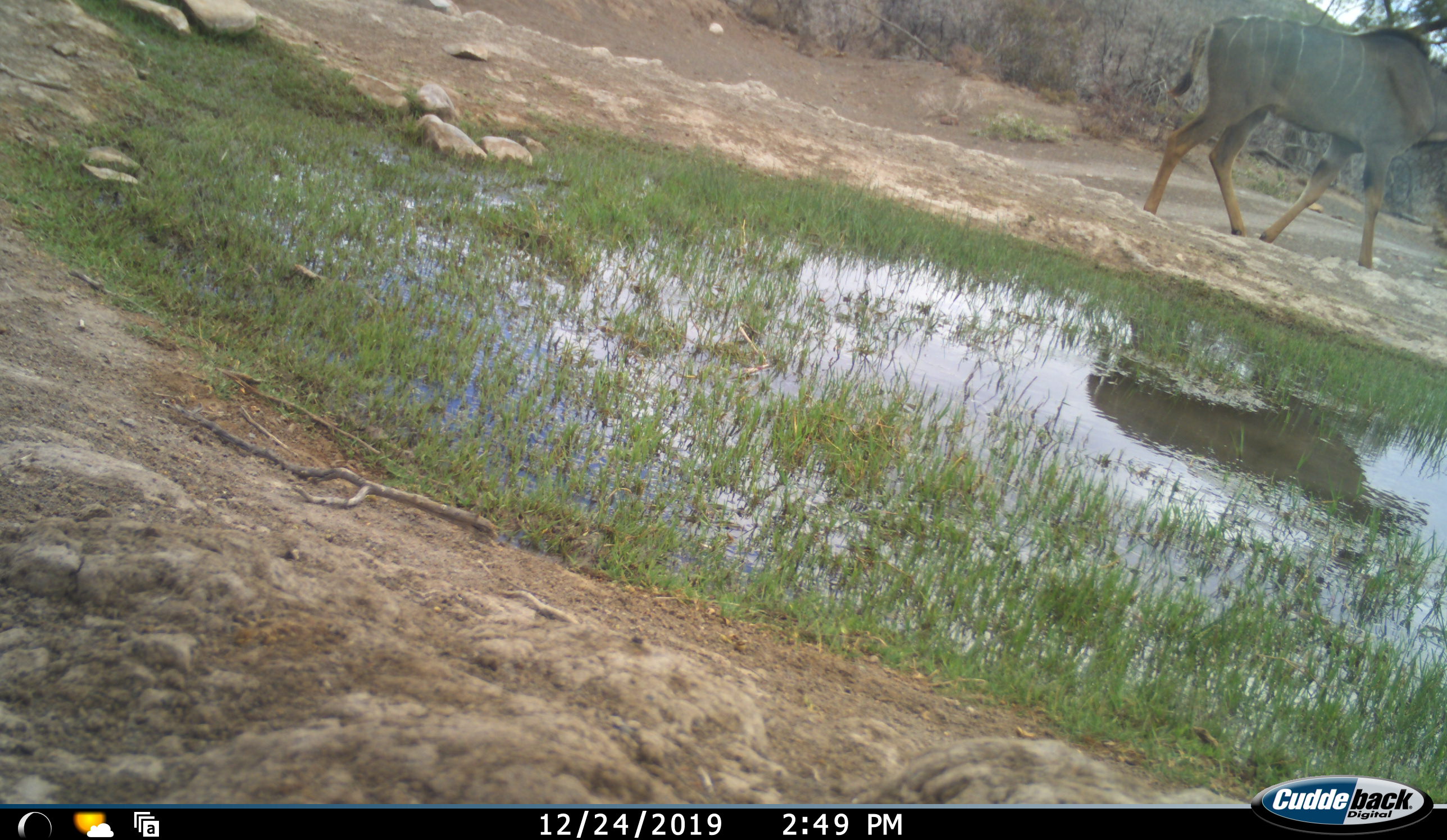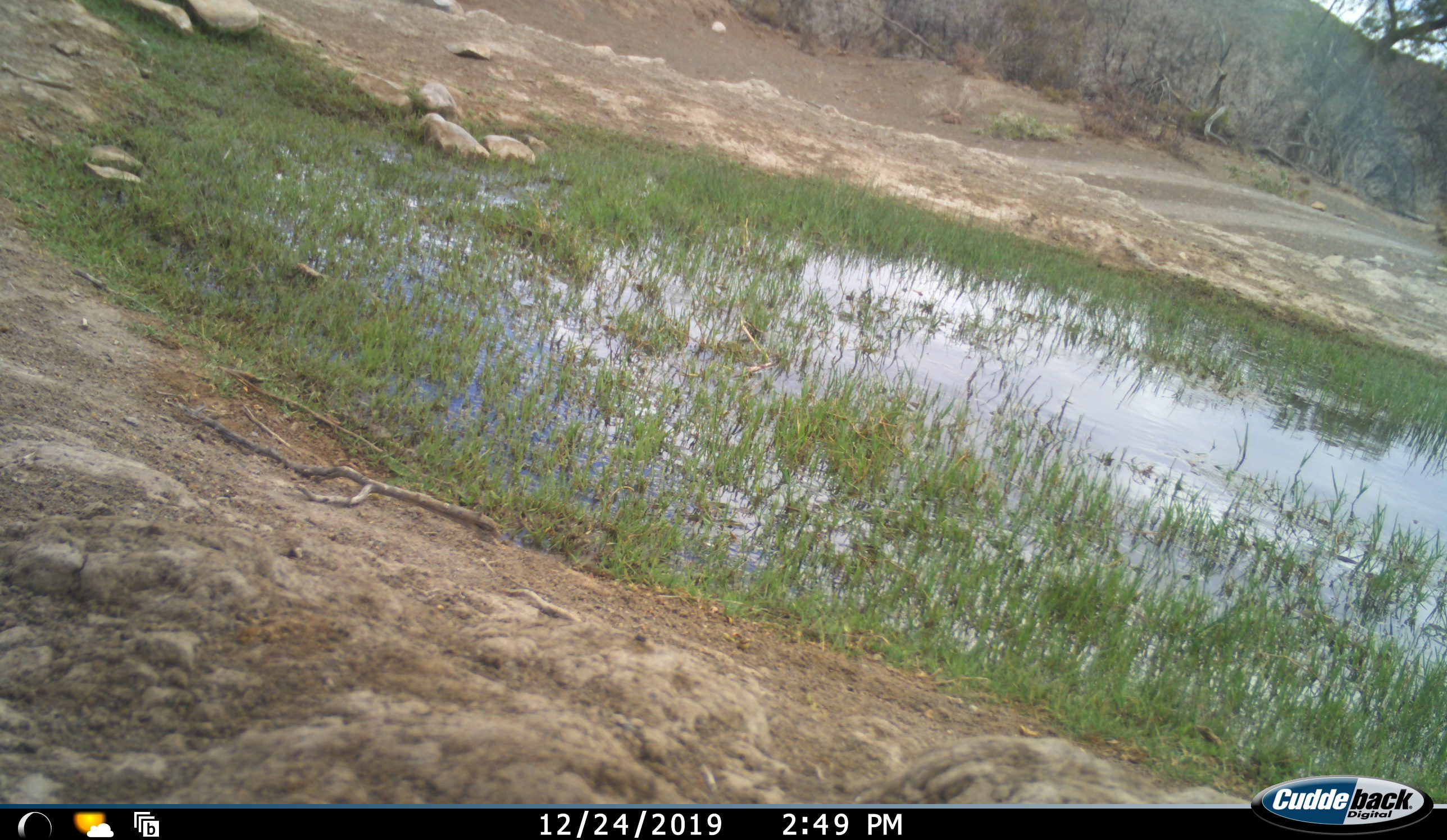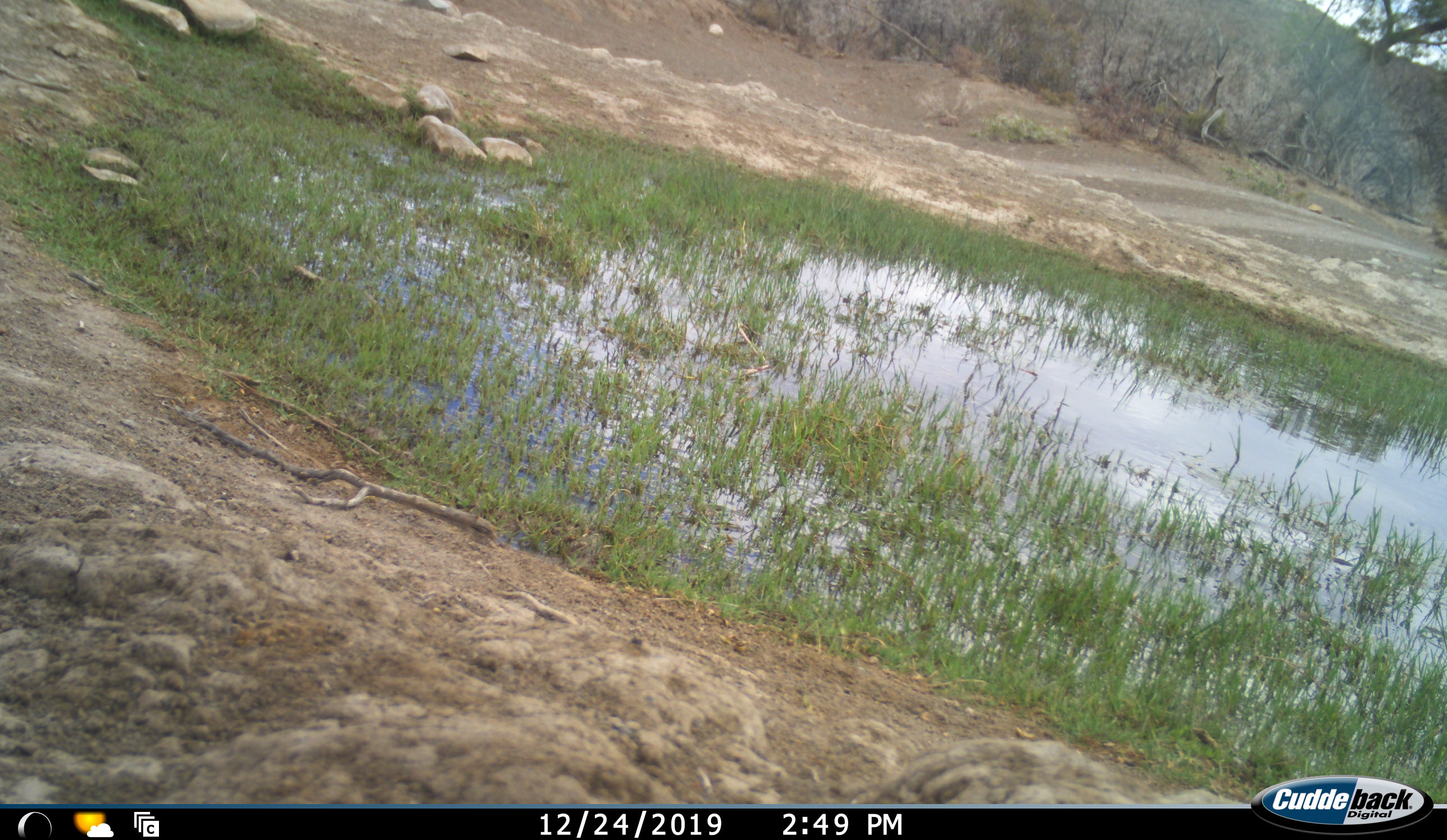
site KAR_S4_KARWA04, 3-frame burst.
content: unidentified animal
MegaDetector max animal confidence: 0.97